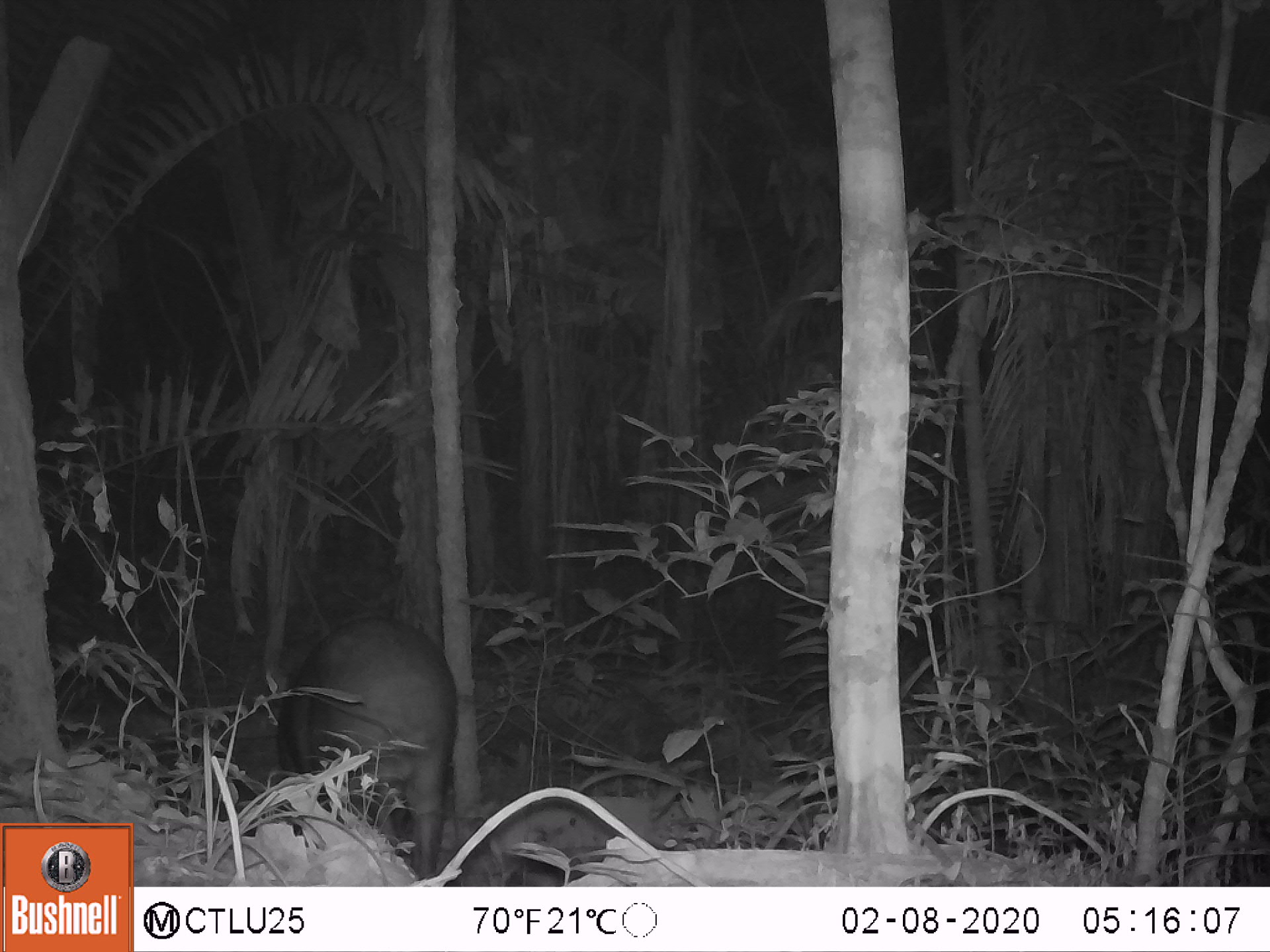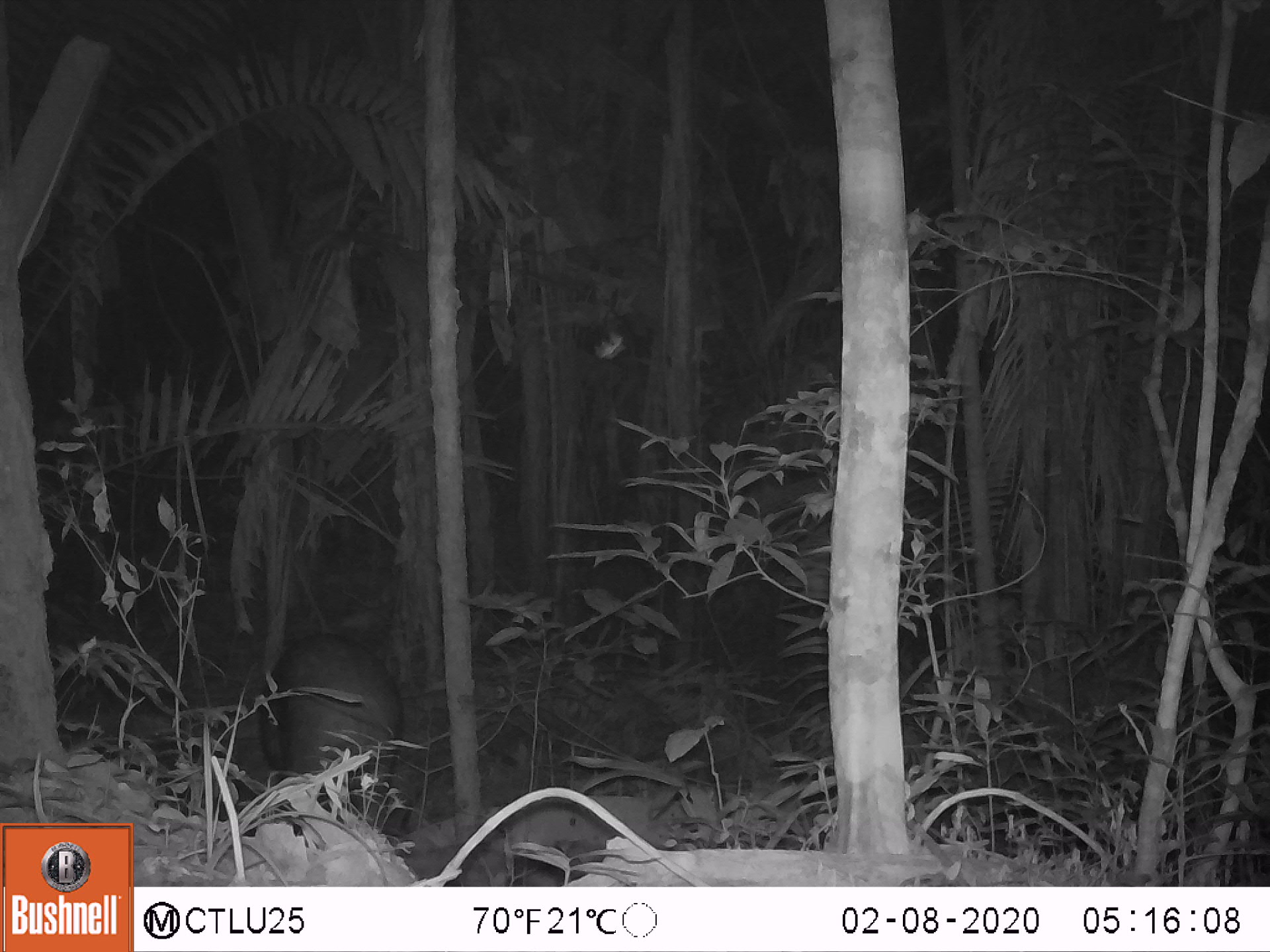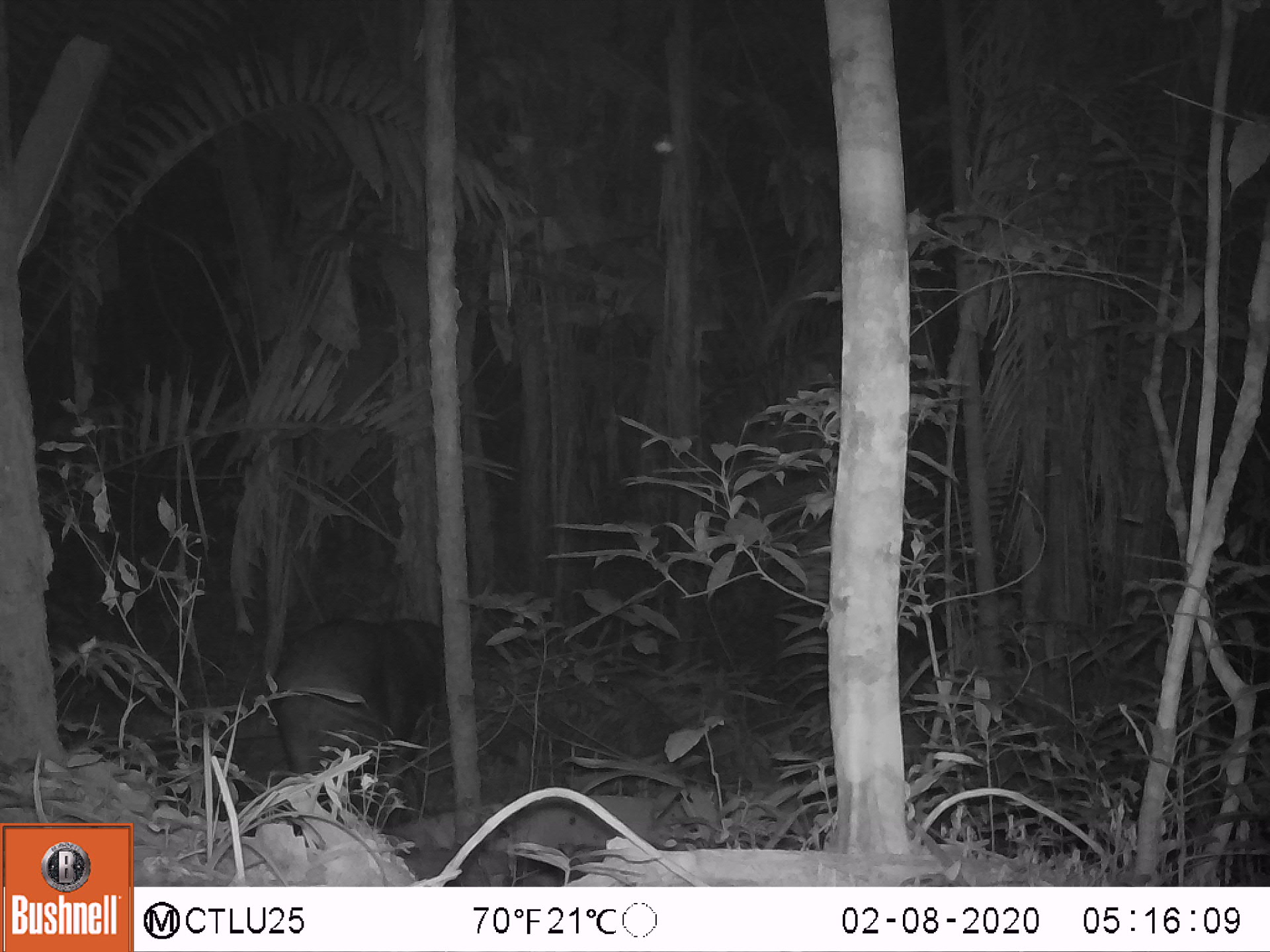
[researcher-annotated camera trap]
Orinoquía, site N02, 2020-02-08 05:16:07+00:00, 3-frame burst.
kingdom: Animalia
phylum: Chordata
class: Mammalia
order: Perissodactyla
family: Tapiridae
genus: Tapirus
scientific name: Tapirus terrestris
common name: lowland tapir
Lowland tapir (Tapirus terrestris).